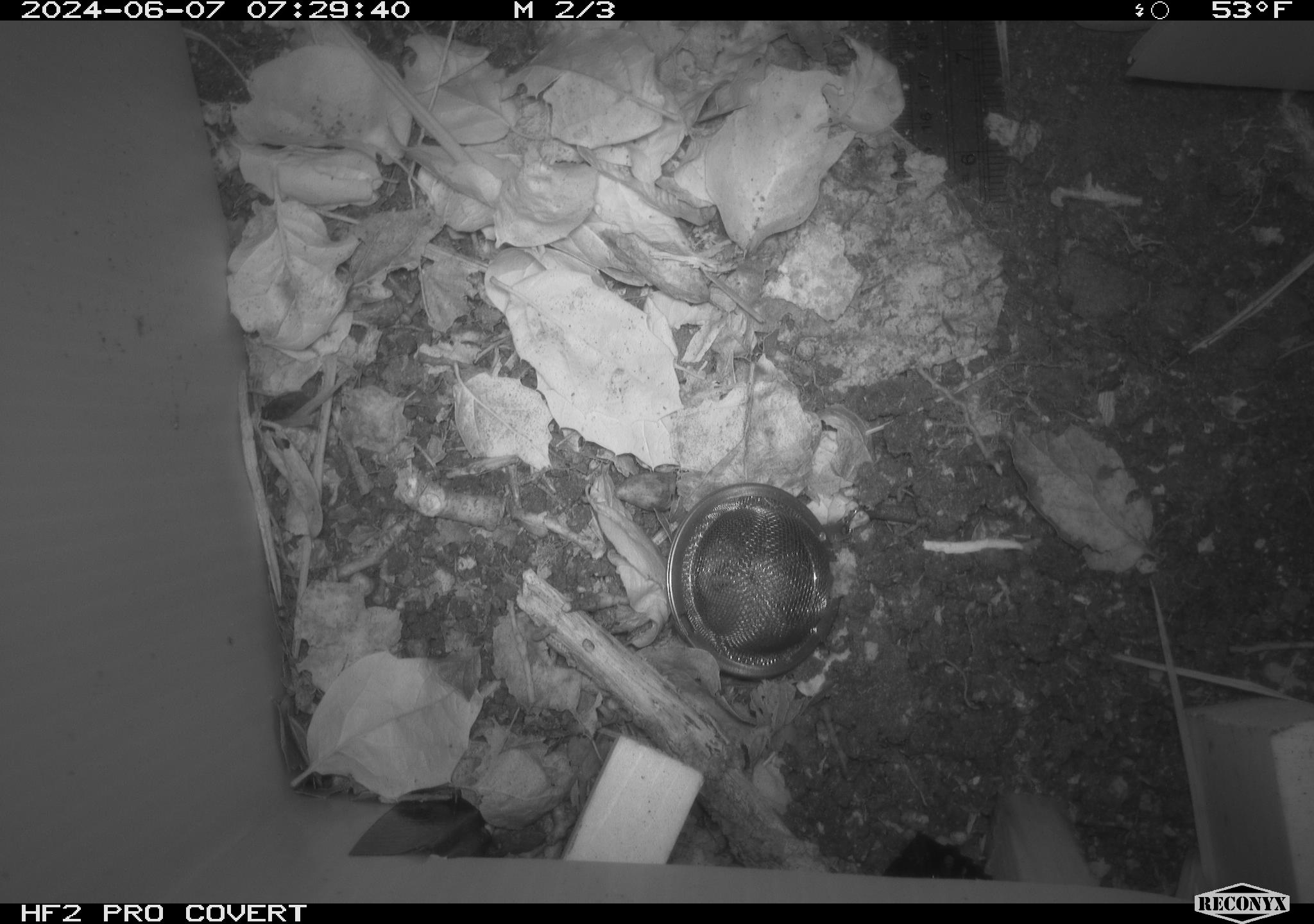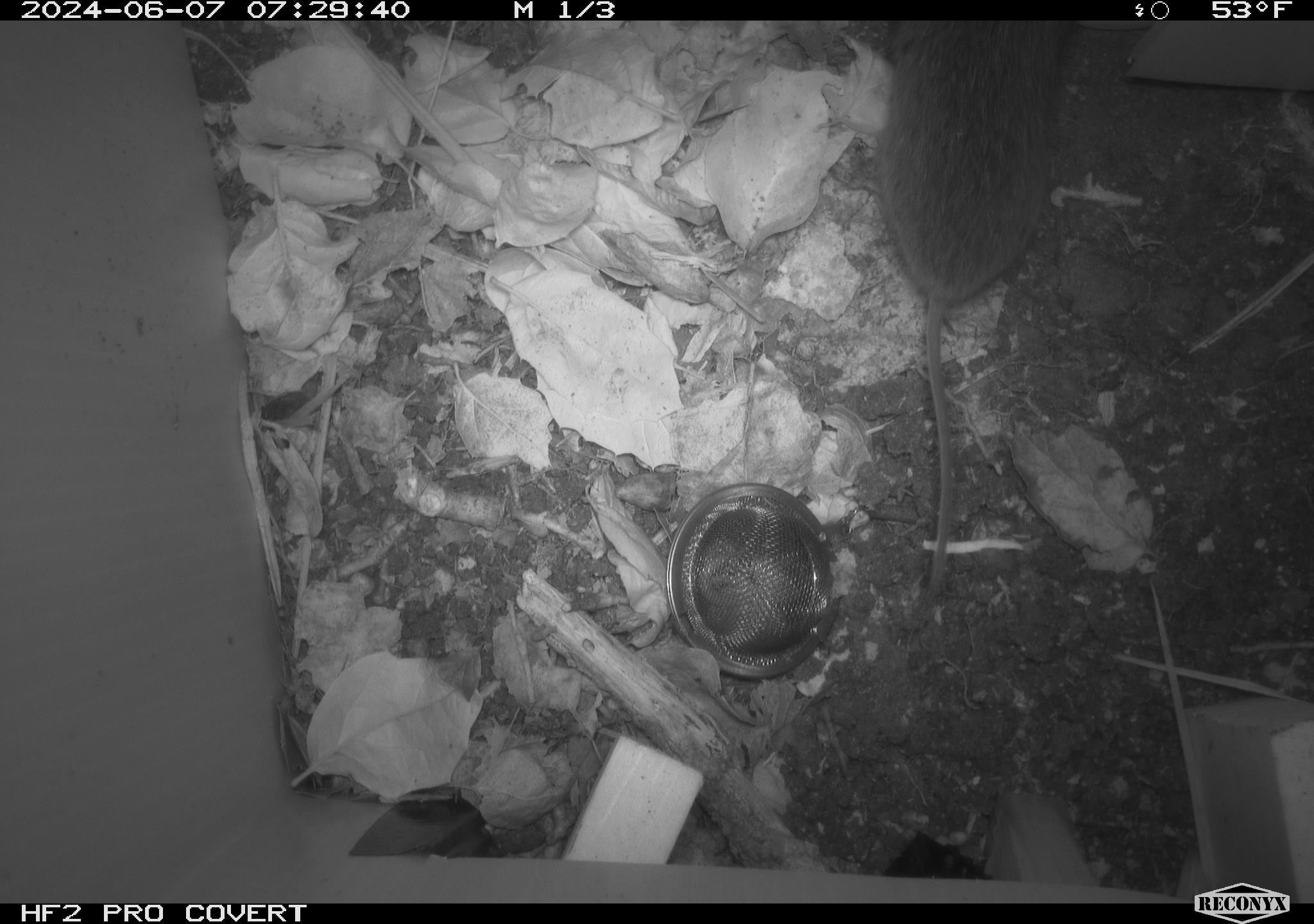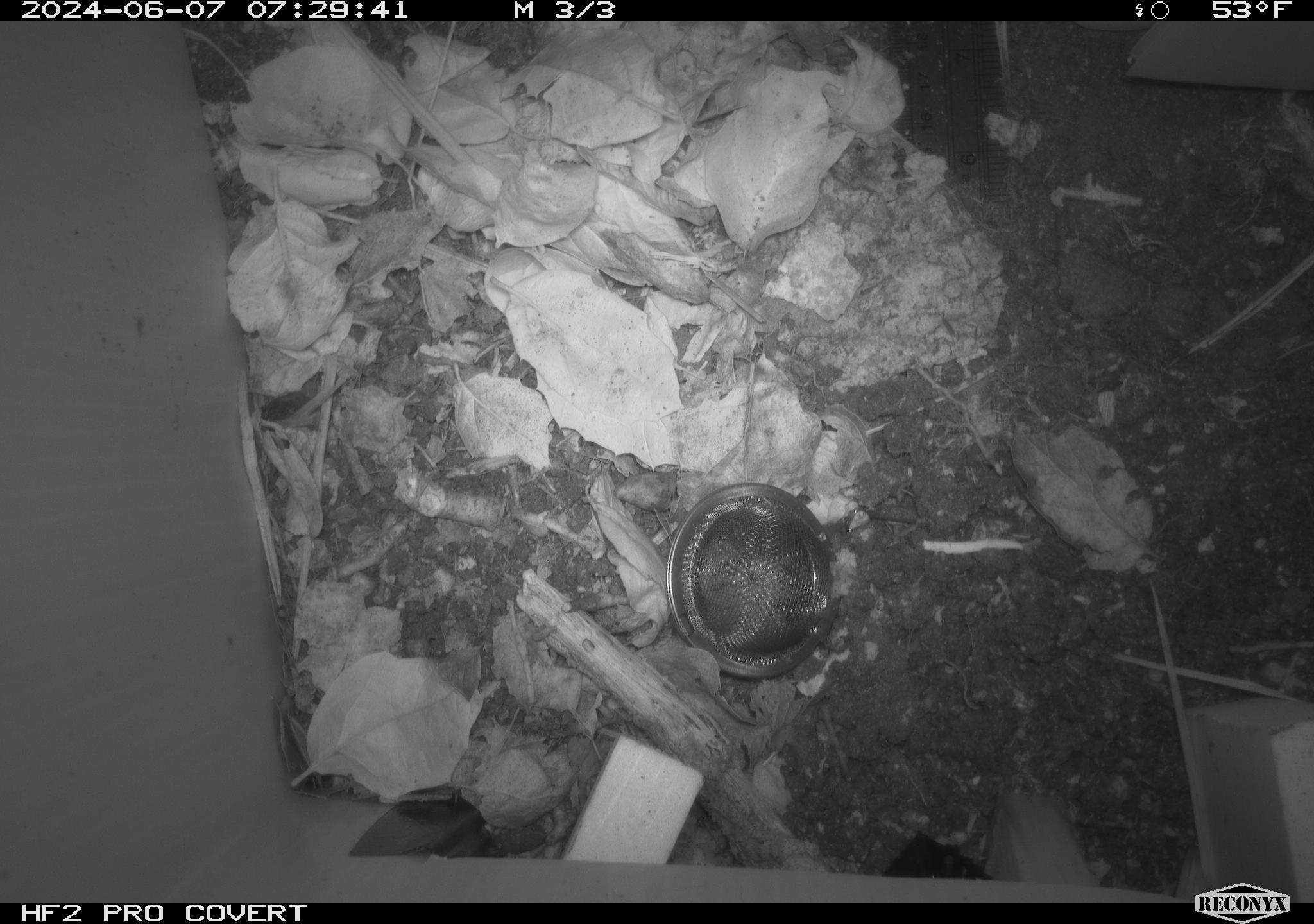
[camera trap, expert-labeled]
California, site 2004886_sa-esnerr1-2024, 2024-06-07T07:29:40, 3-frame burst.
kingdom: Animalia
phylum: Chordata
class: Mammalia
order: Rodentia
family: Cricetidae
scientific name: Cricetidae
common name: hamsters, voles, lemmings, and allies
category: cricetidae family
Cricetidae family (hamsters, voles, lemmings, and allies) (Cricetidae).